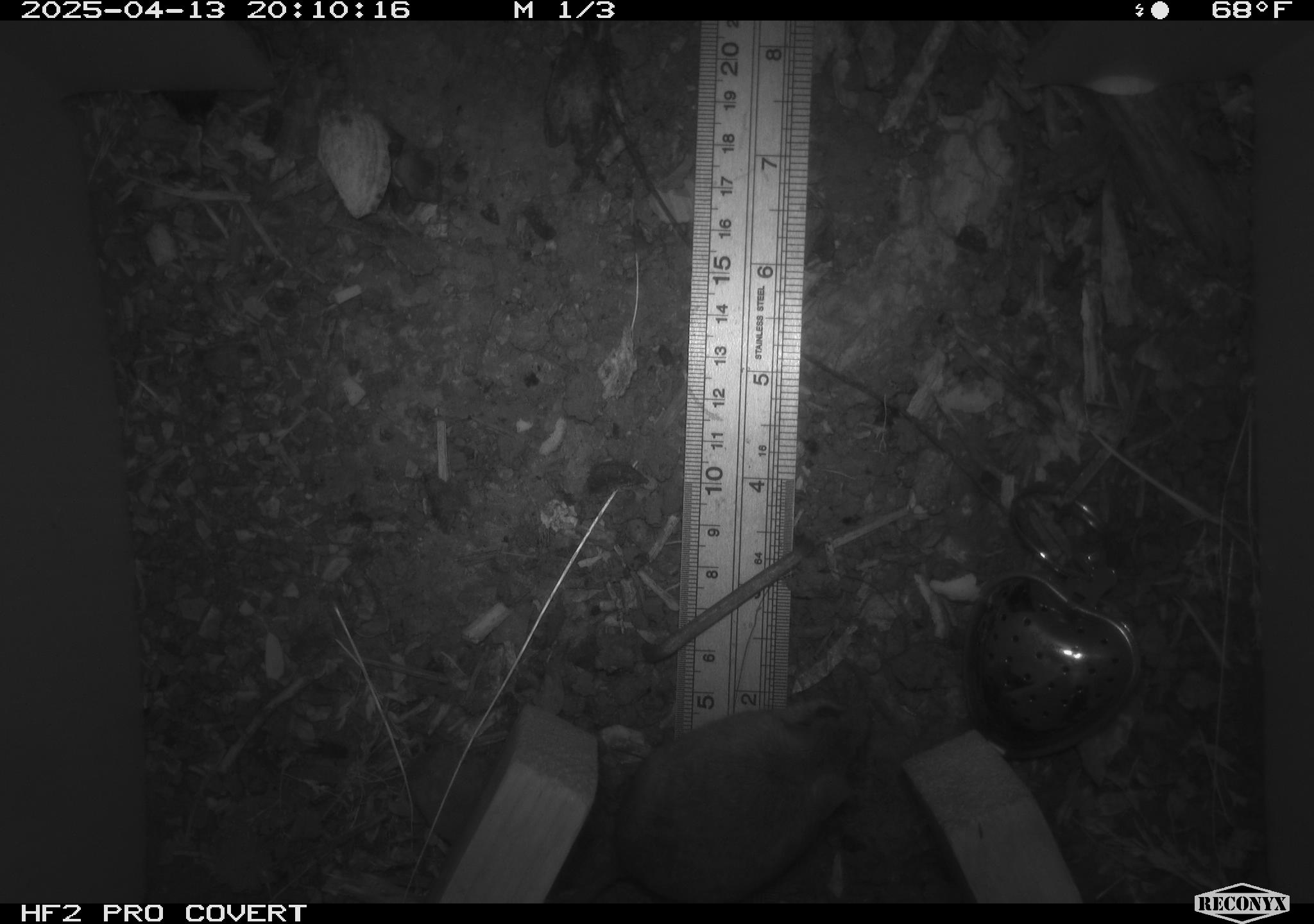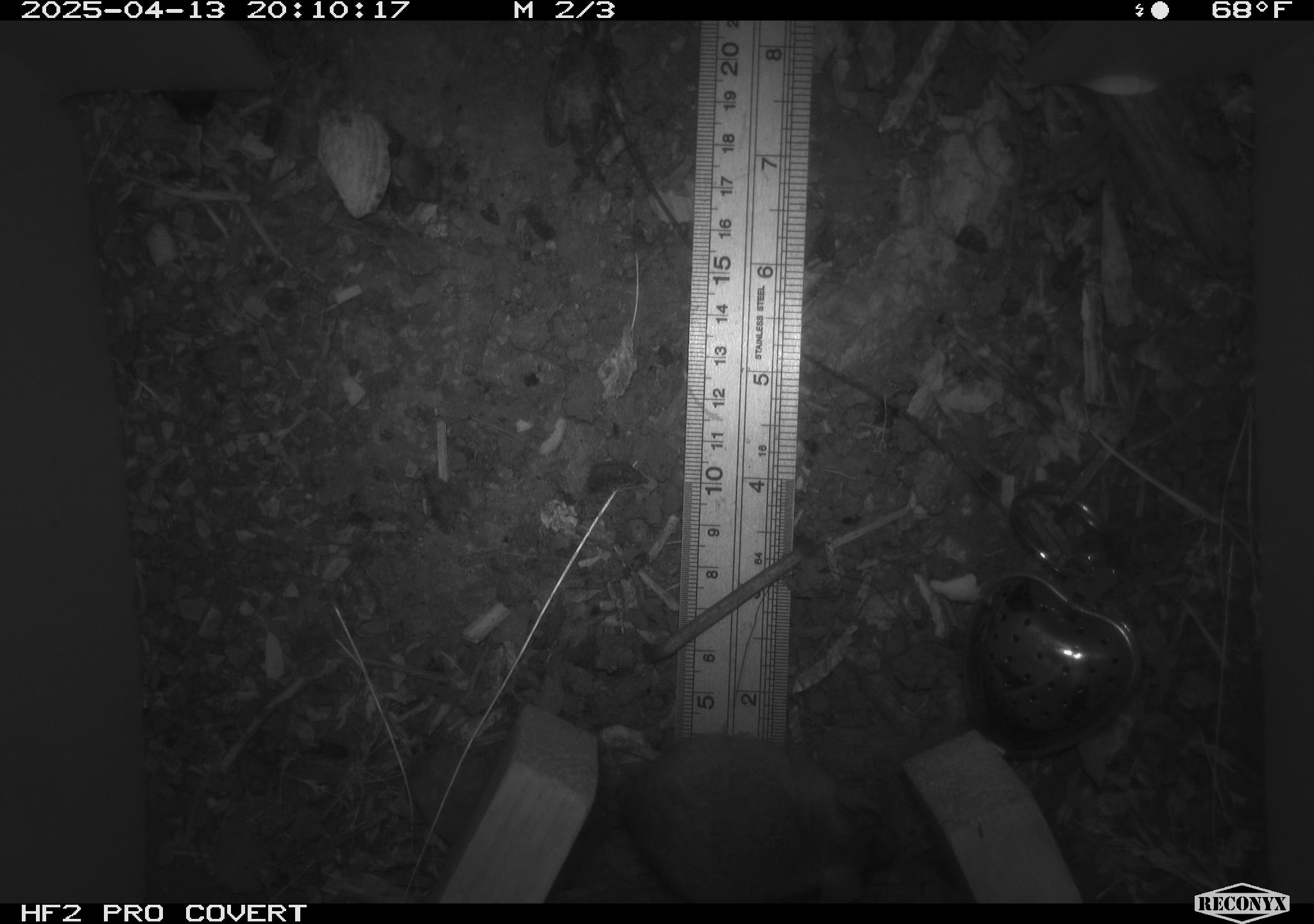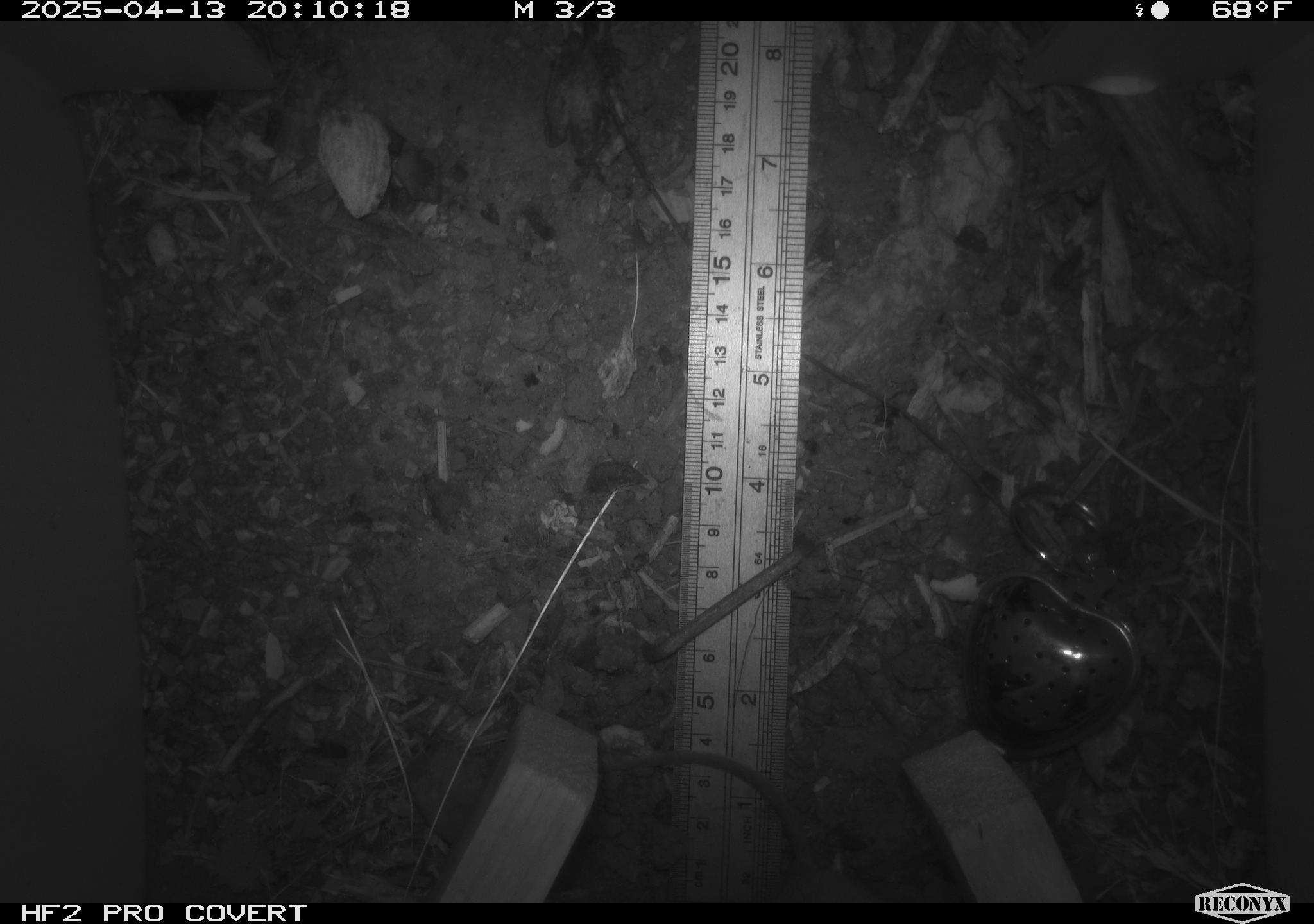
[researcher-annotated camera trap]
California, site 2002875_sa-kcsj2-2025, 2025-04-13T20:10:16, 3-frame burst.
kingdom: Animalia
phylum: Chordata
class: Mammalia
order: Rodentia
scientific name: Rodentia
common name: rodent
Rodent (Rodentia).